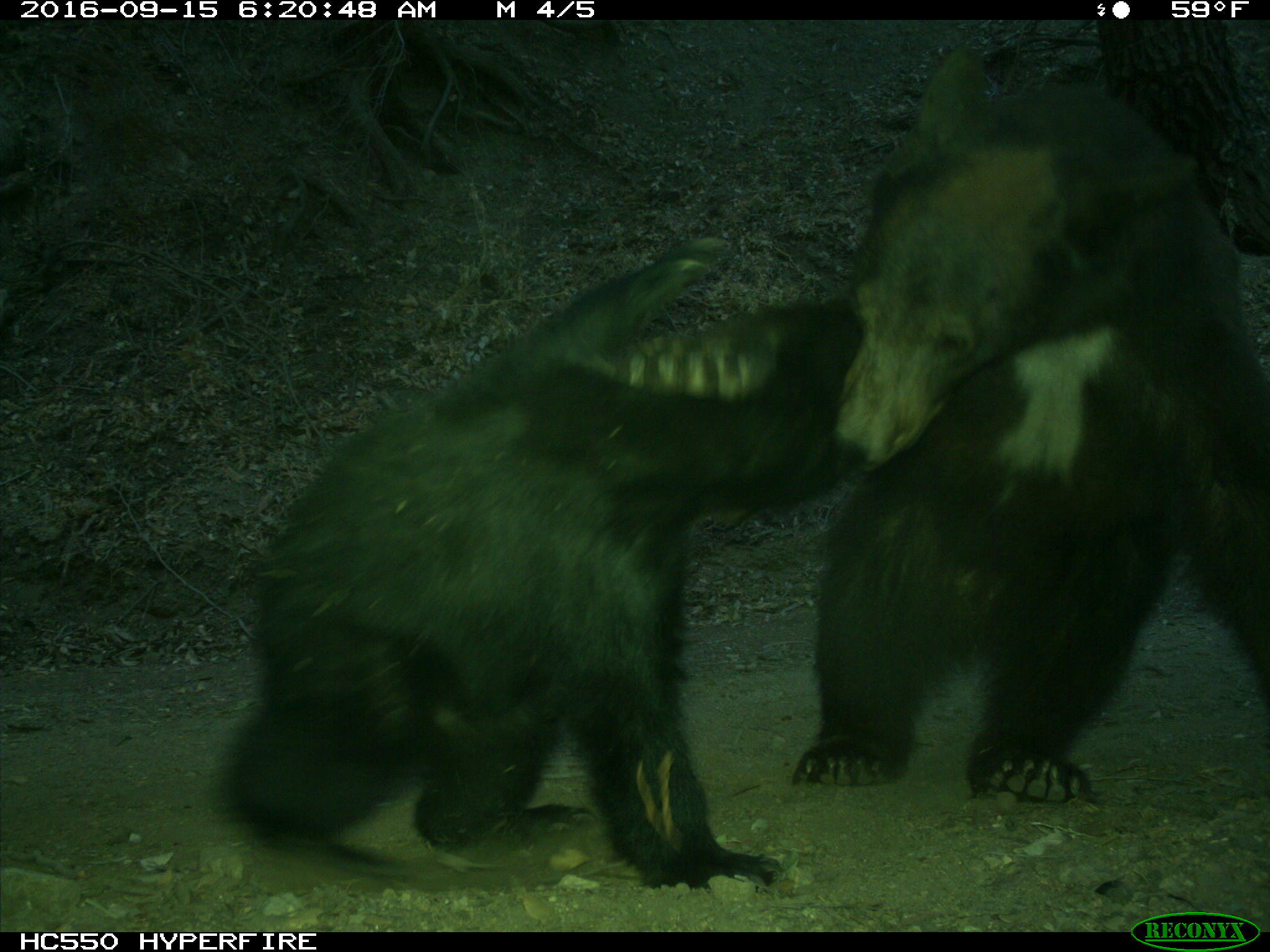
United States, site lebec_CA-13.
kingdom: Animalia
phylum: Chordata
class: Mammalia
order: Carnivora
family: Ursidae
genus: Ursus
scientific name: Ursus americanus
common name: american black bear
Ursus americanus (american black bear).